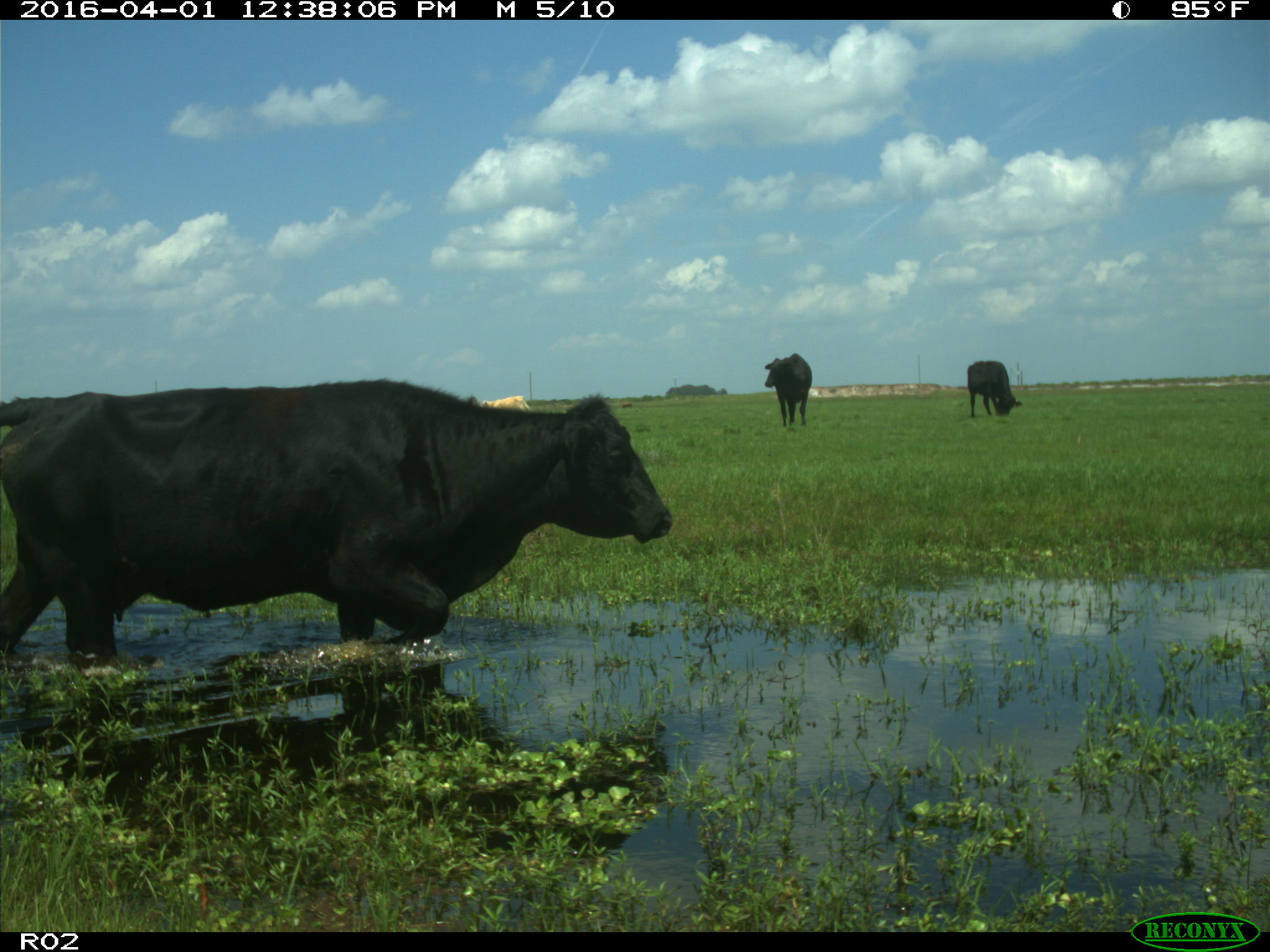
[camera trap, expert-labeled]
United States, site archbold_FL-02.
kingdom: Animalia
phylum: Chordata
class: Mammalia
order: Artiodactyla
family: Bovidae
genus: Bos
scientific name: Bos taurus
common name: domestic cow